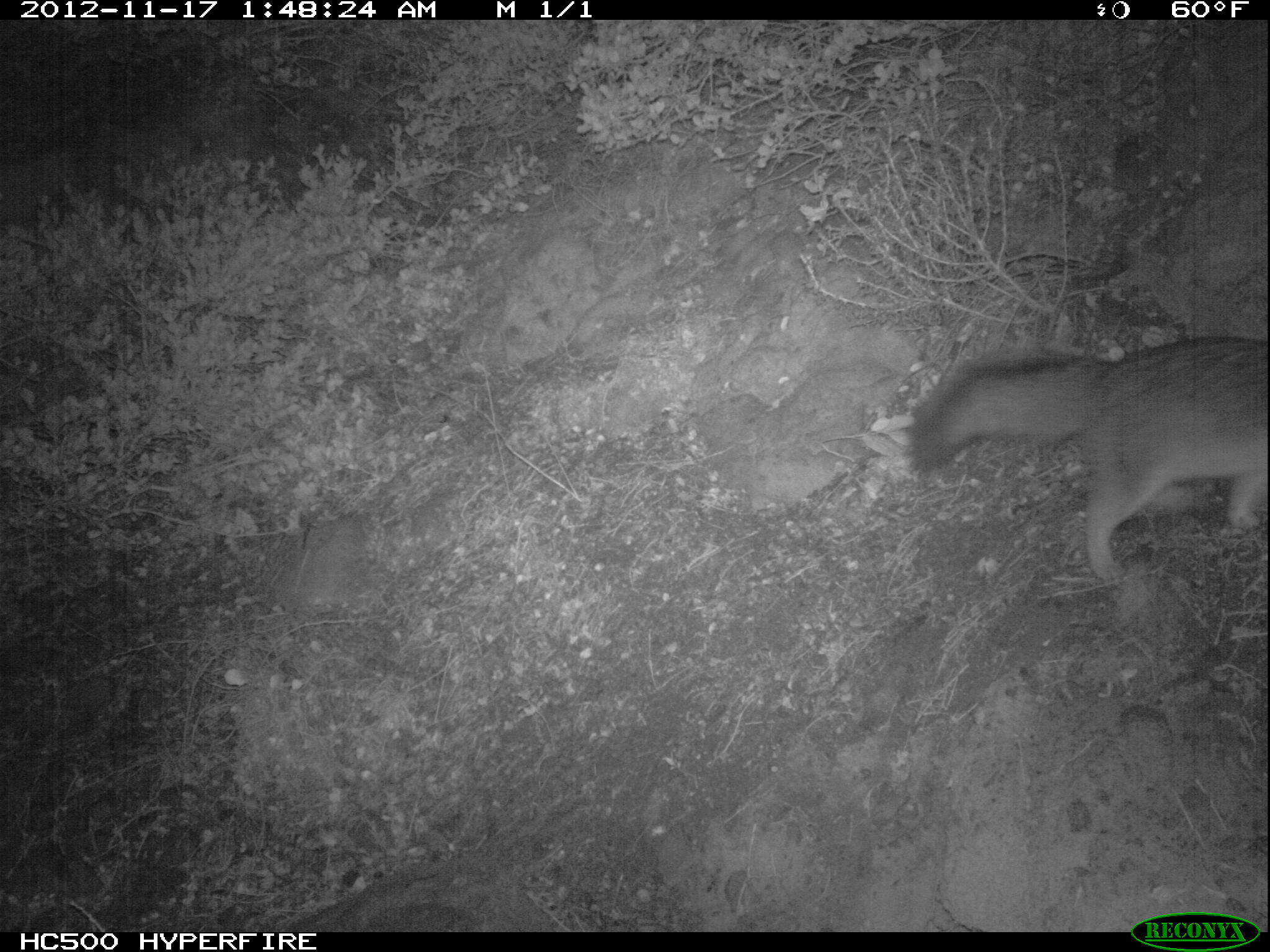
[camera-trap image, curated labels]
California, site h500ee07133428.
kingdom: Animalia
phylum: Chordata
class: Mammalia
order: Carnivora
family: Canidae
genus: Urocyon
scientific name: Urocyon littoralis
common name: island fox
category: fox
Fox (island fox) (Urocyon littoralis).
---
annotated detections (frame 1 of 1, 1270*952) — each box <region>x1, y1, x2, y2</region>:
fox: <region>910, 337, 1268, 581</region>